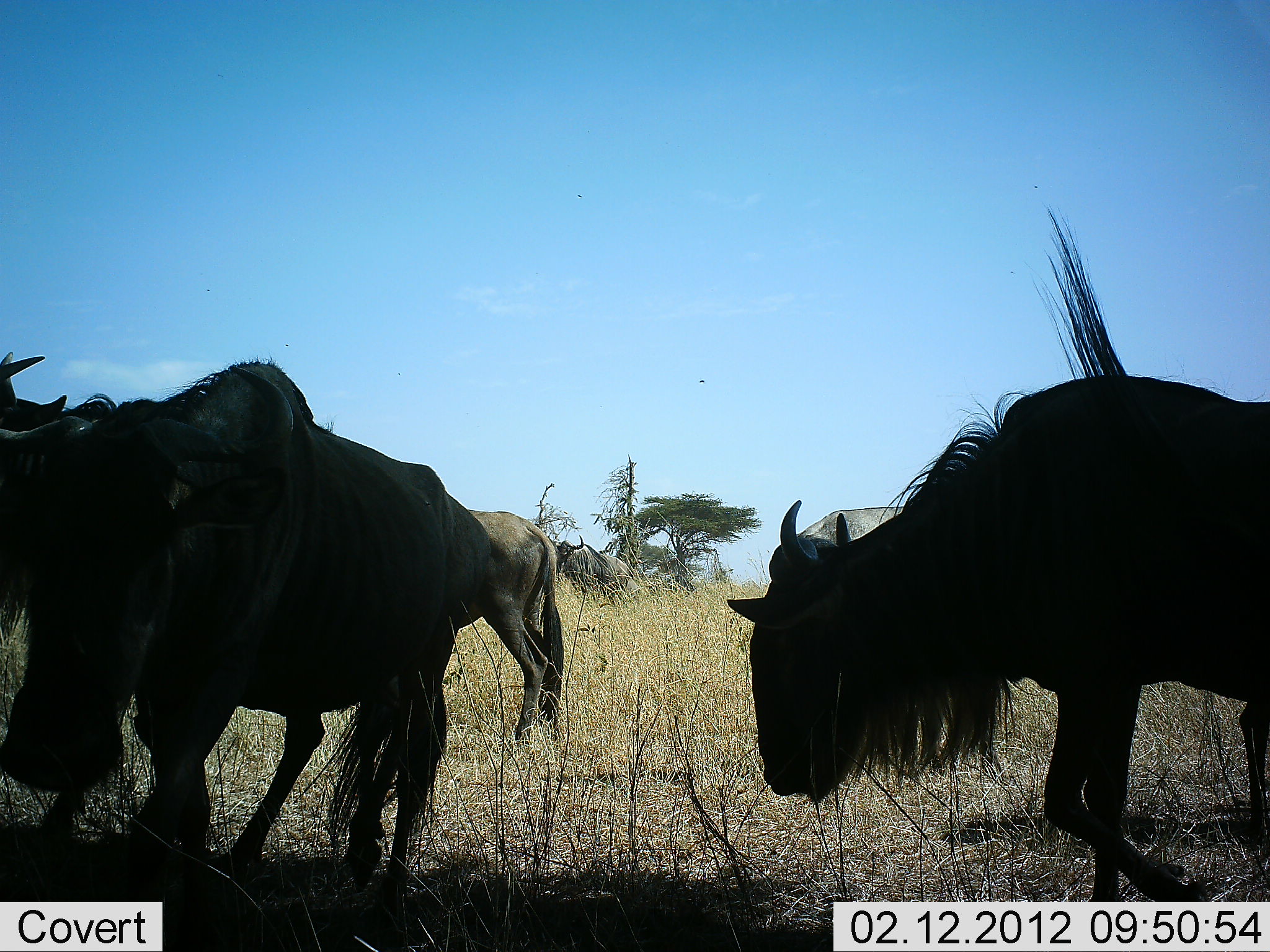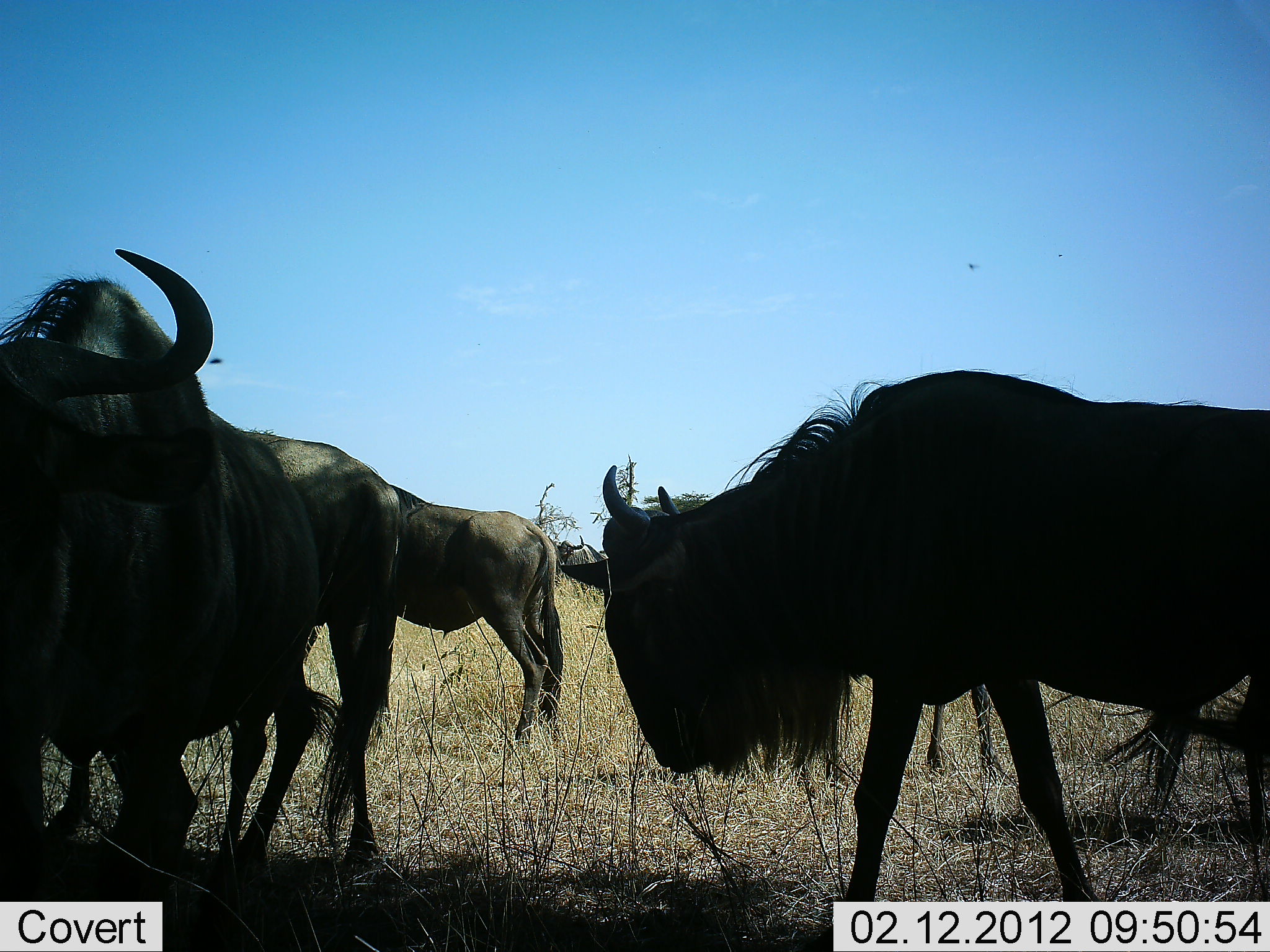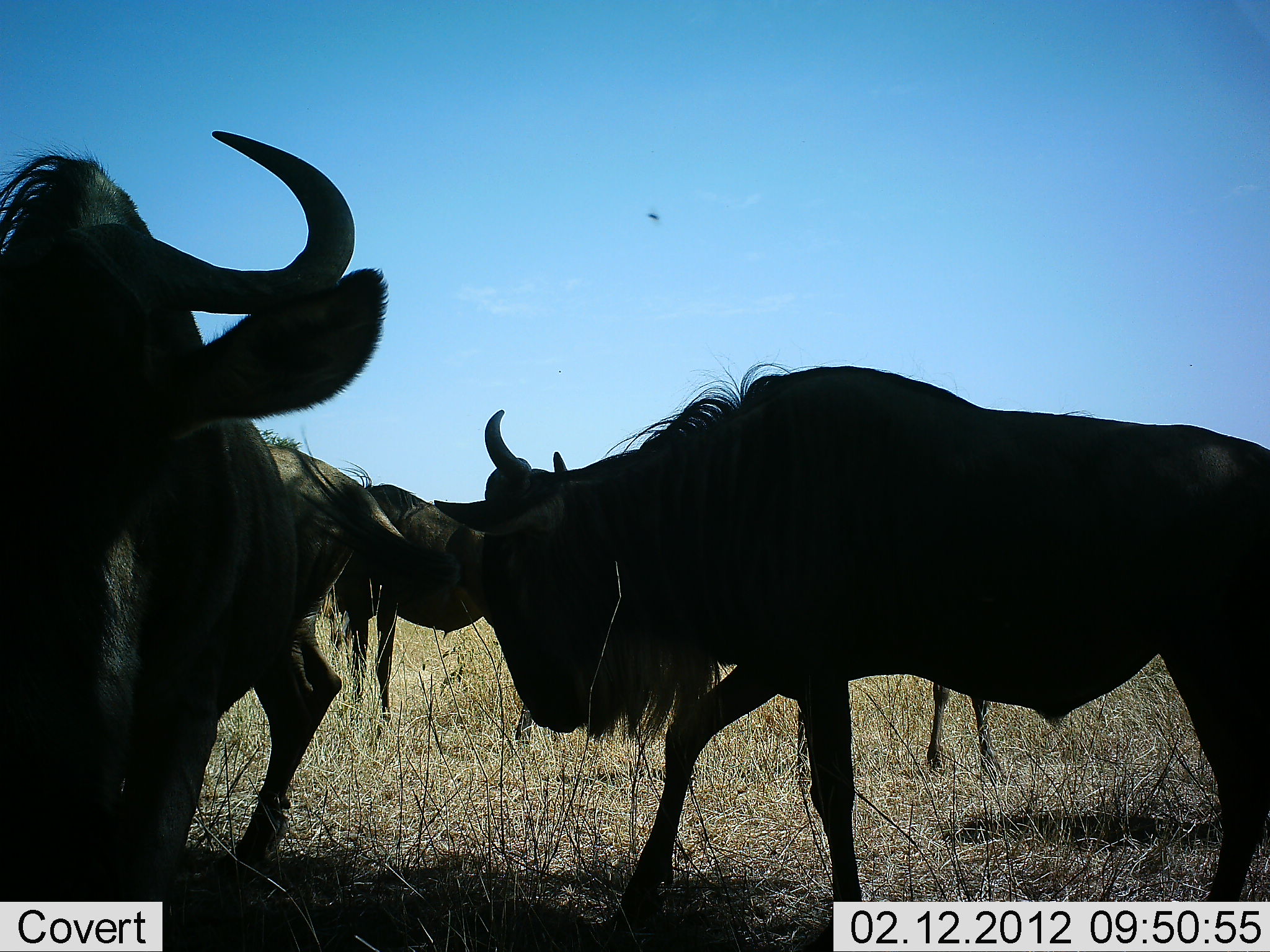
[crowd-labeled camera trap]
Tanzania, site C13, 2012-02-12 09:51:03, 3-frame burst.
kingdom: Animalia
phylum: Chordata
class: Mammalia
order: Artiodactyla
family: Bovidae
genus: Connochaetes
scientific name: Connochaetes taurinus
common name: blue wildebeest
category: wildebeest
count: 6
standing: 93%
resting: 0%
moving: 79%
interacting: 7%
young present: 0%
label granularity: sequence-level